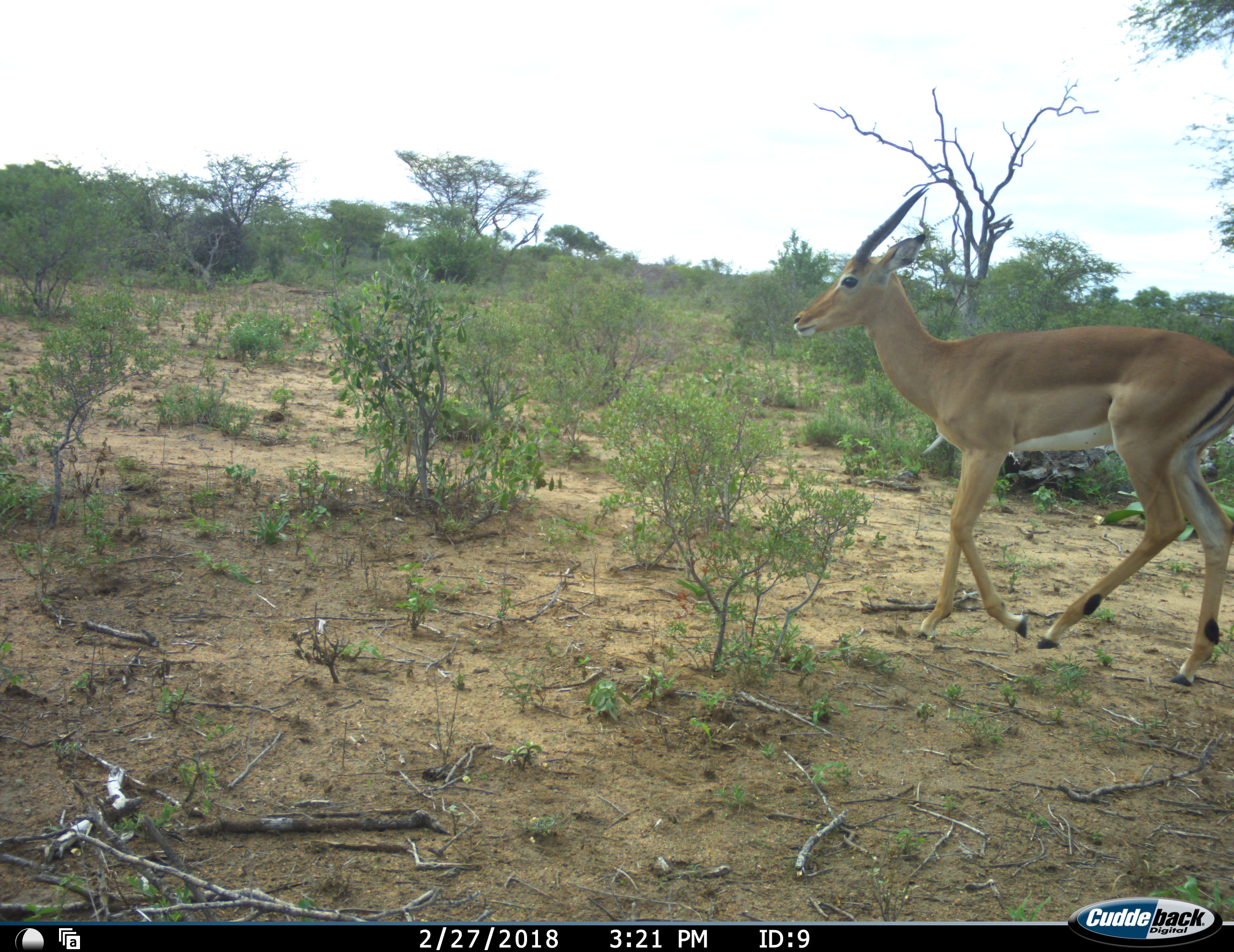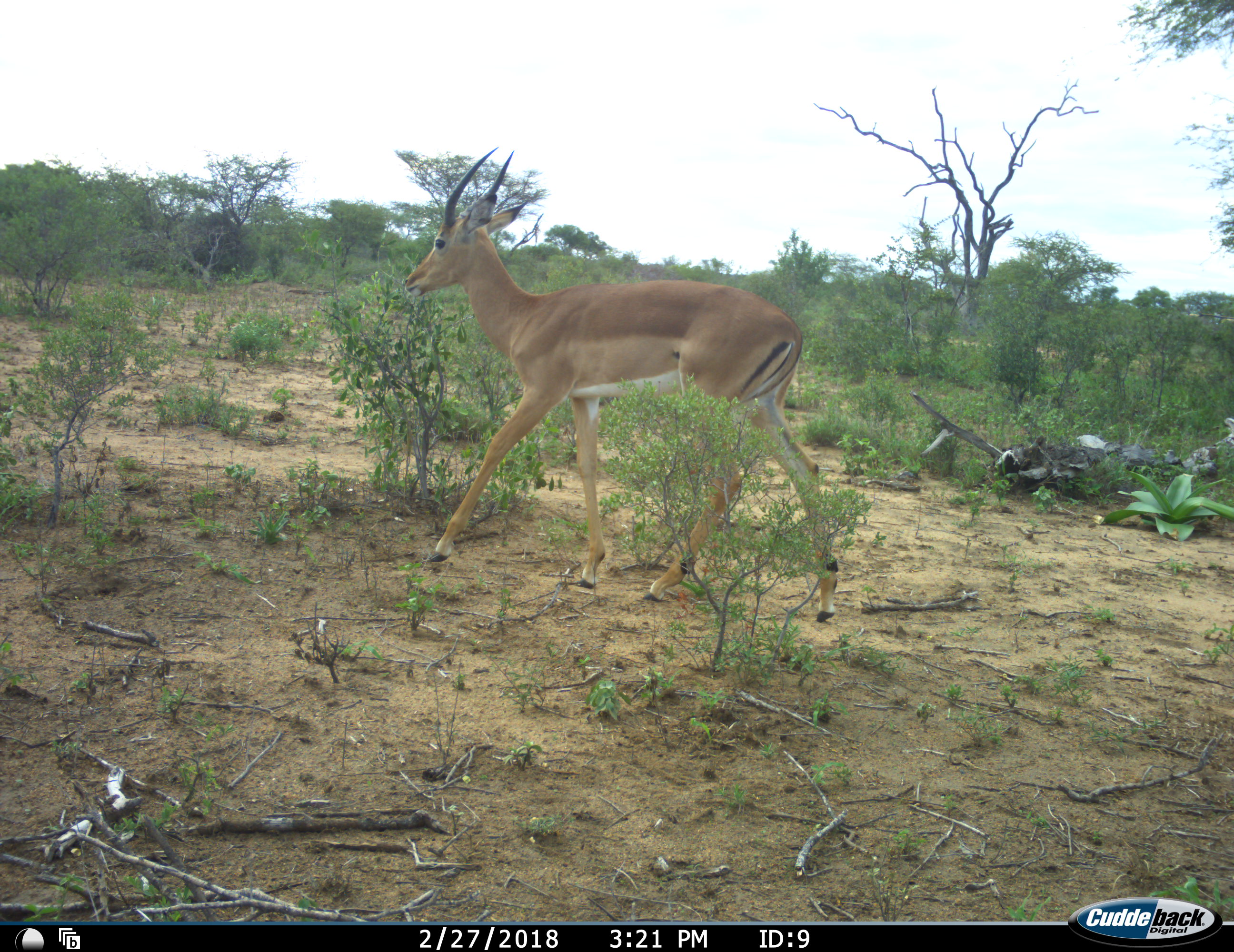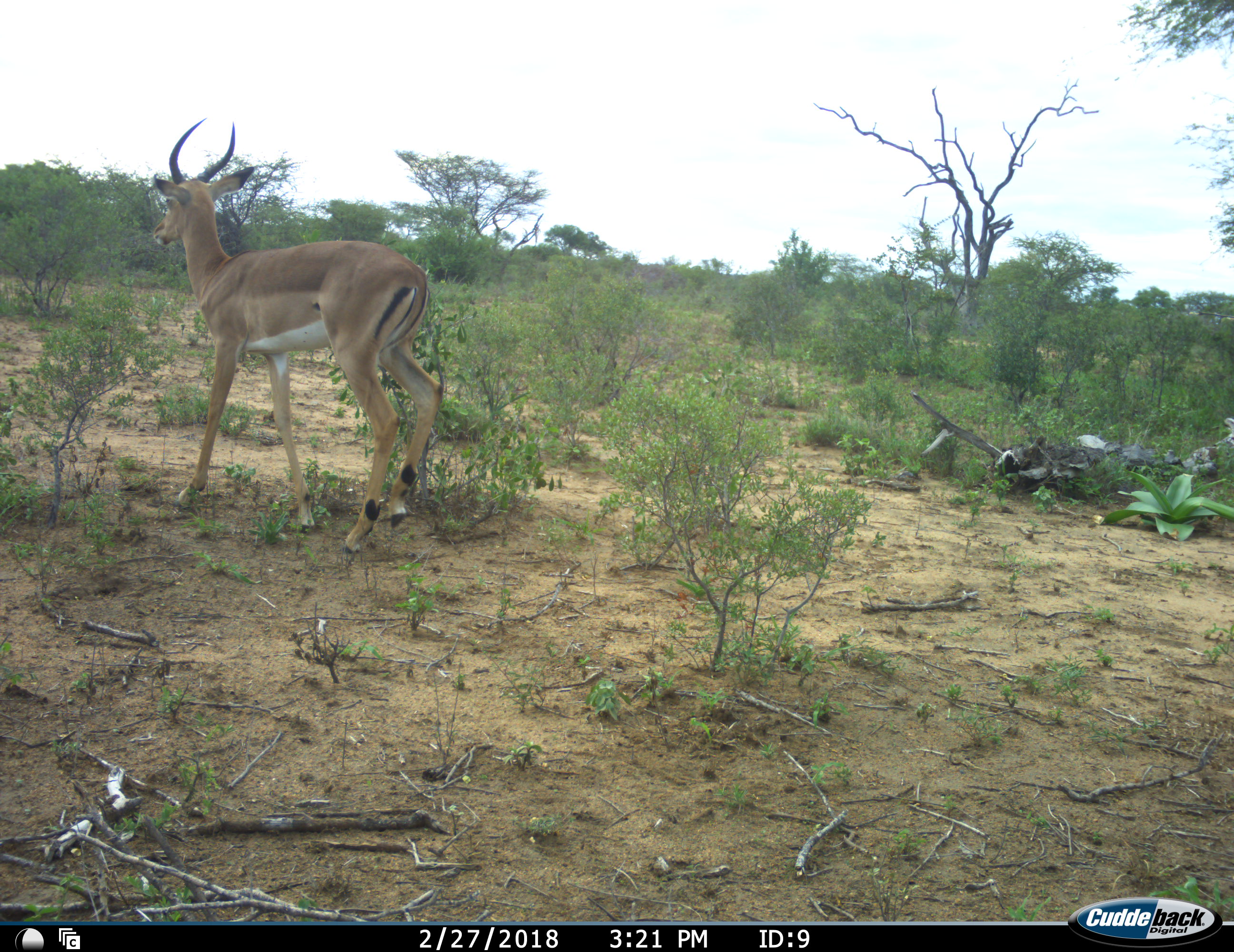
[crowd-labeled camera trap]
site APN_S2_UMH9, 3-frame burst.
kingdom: Animalia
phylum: Chordata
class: Mammalia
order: Artiodactyla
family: Bovidae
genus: Aepyceros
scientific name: Aepyceros melampus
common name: impala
Impala (Aepyceros melampus), count 1. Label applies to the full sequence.